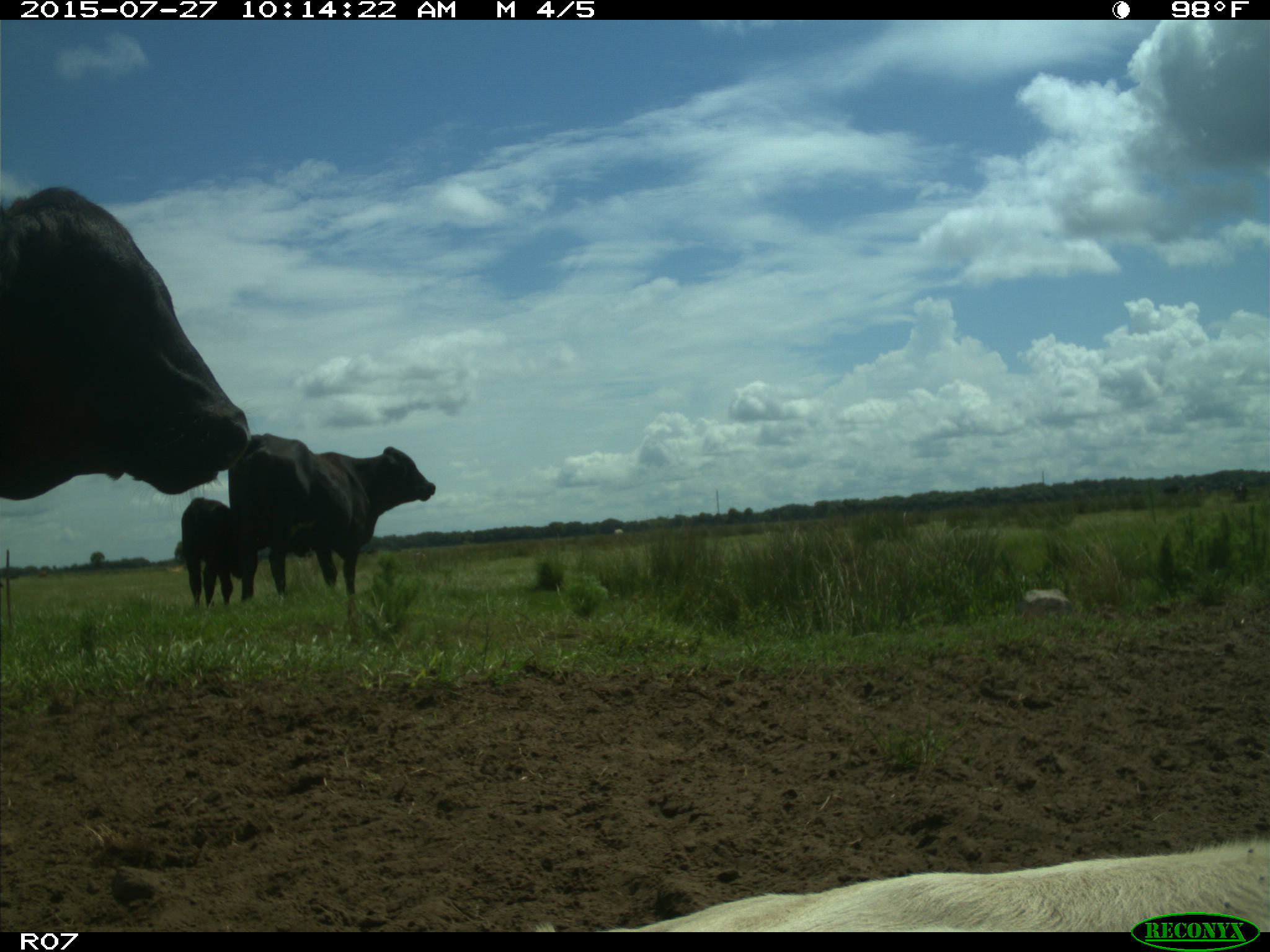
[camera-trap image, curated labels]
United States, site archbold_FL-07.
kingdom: Animalia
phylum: Chordata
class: Mammalia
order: Artiodactyla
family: Bovidae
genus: Bos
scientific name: Bos taurus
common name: domestic cow